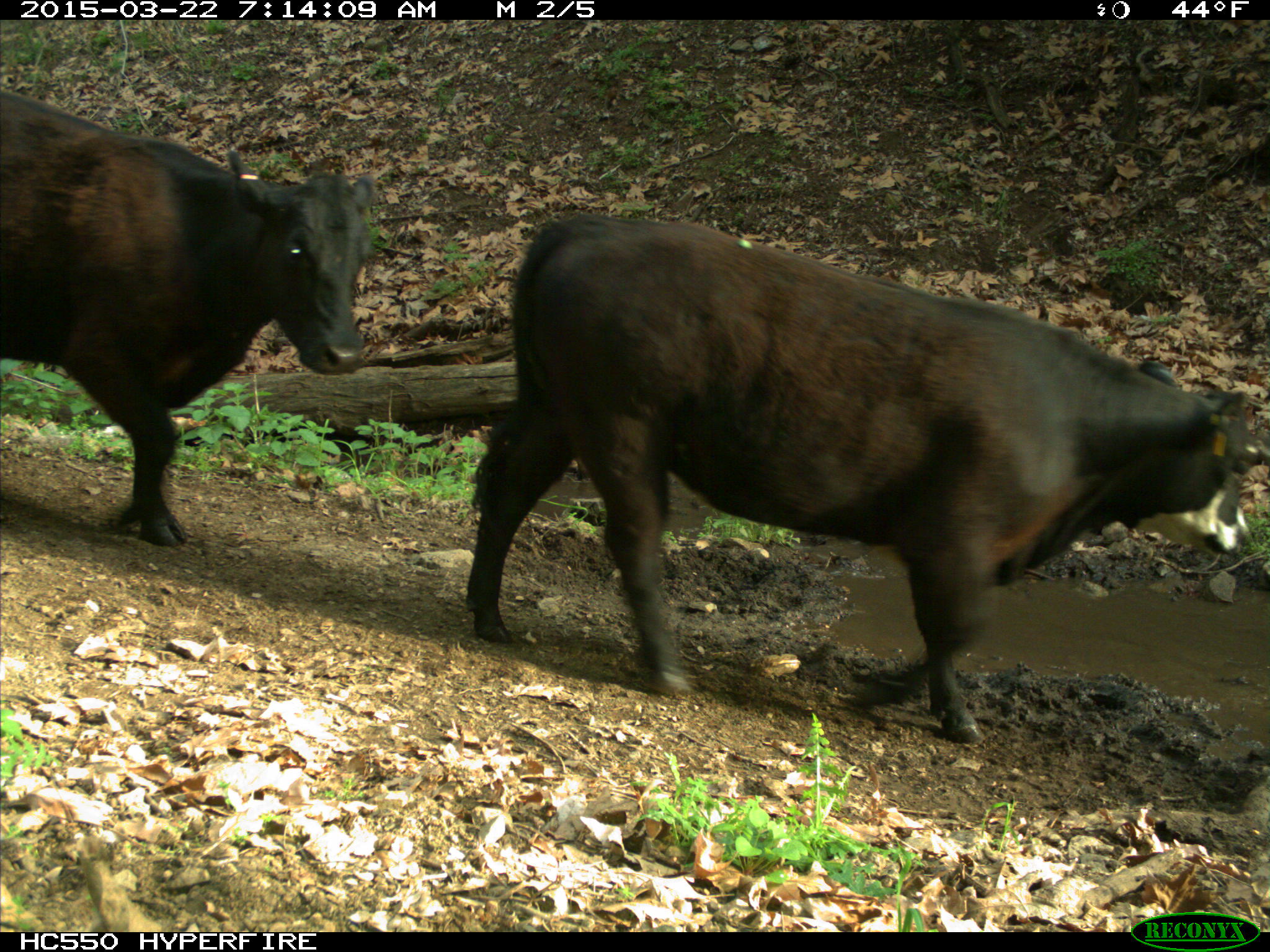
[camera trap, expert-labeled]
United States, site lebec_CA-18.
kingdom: Animalia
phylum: Chordata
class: Mammalia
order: Artiodactyla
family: Bovidae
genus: Bos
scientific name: Bos taurus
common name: domestic cow